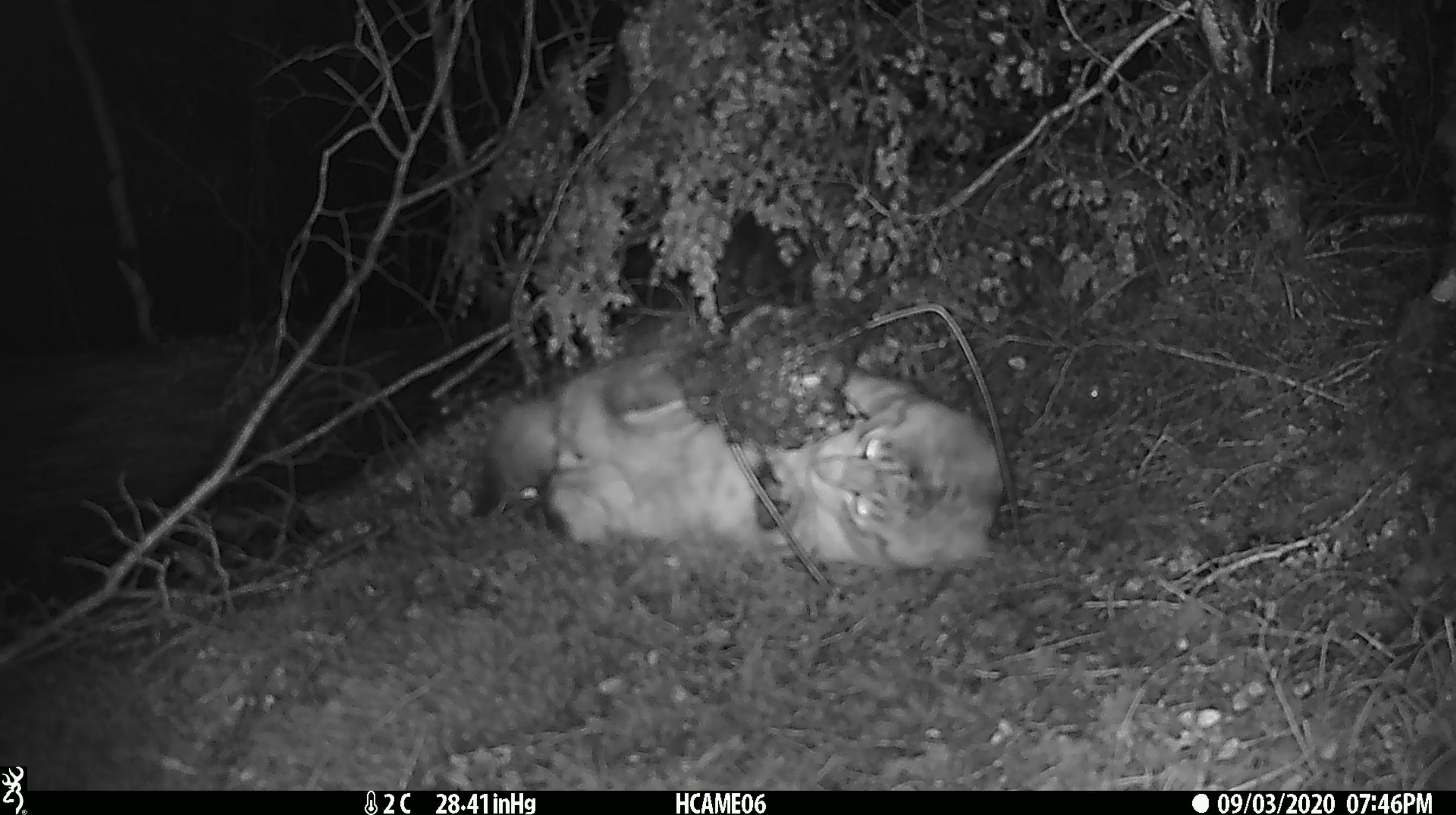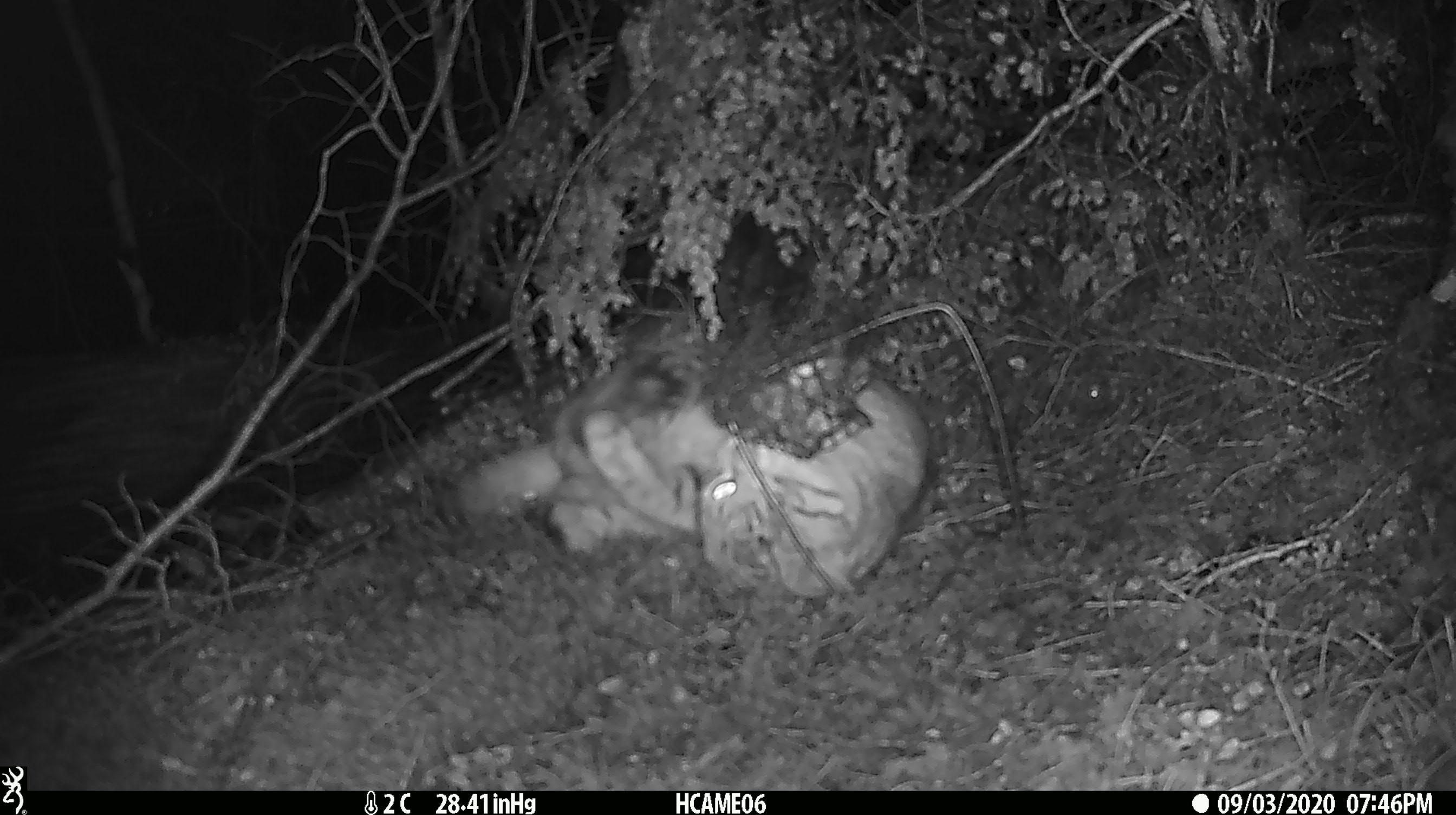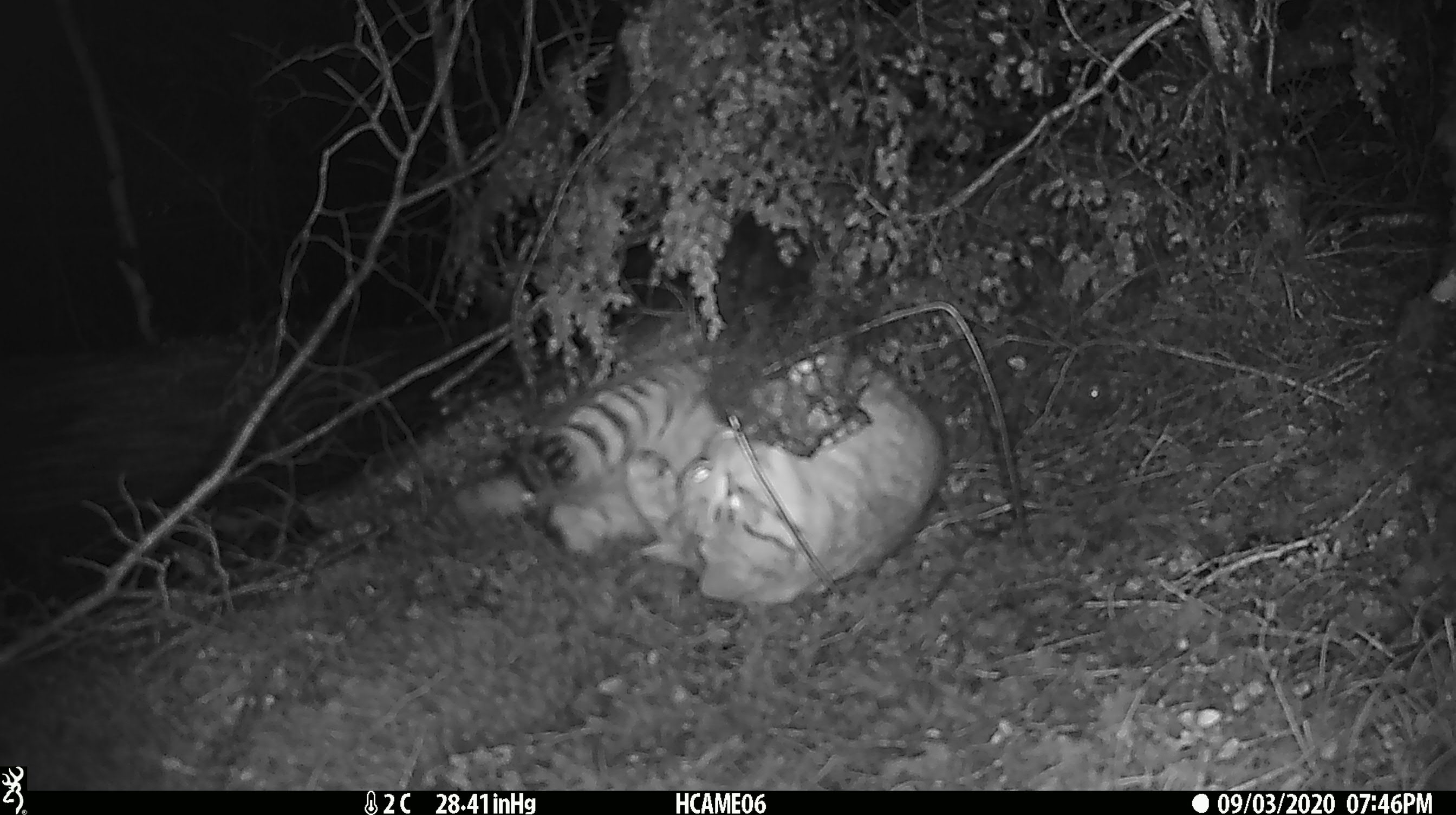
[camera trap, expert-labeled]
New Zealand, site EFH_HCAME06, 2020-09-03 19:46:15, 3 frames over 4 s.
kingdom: Animalia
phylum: Chordata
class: Mammalia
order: Carnivora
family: Felidae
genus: Felis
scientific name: Felis catus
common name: domestic cat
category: cat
Cat (domestic cat) (Felis catus).